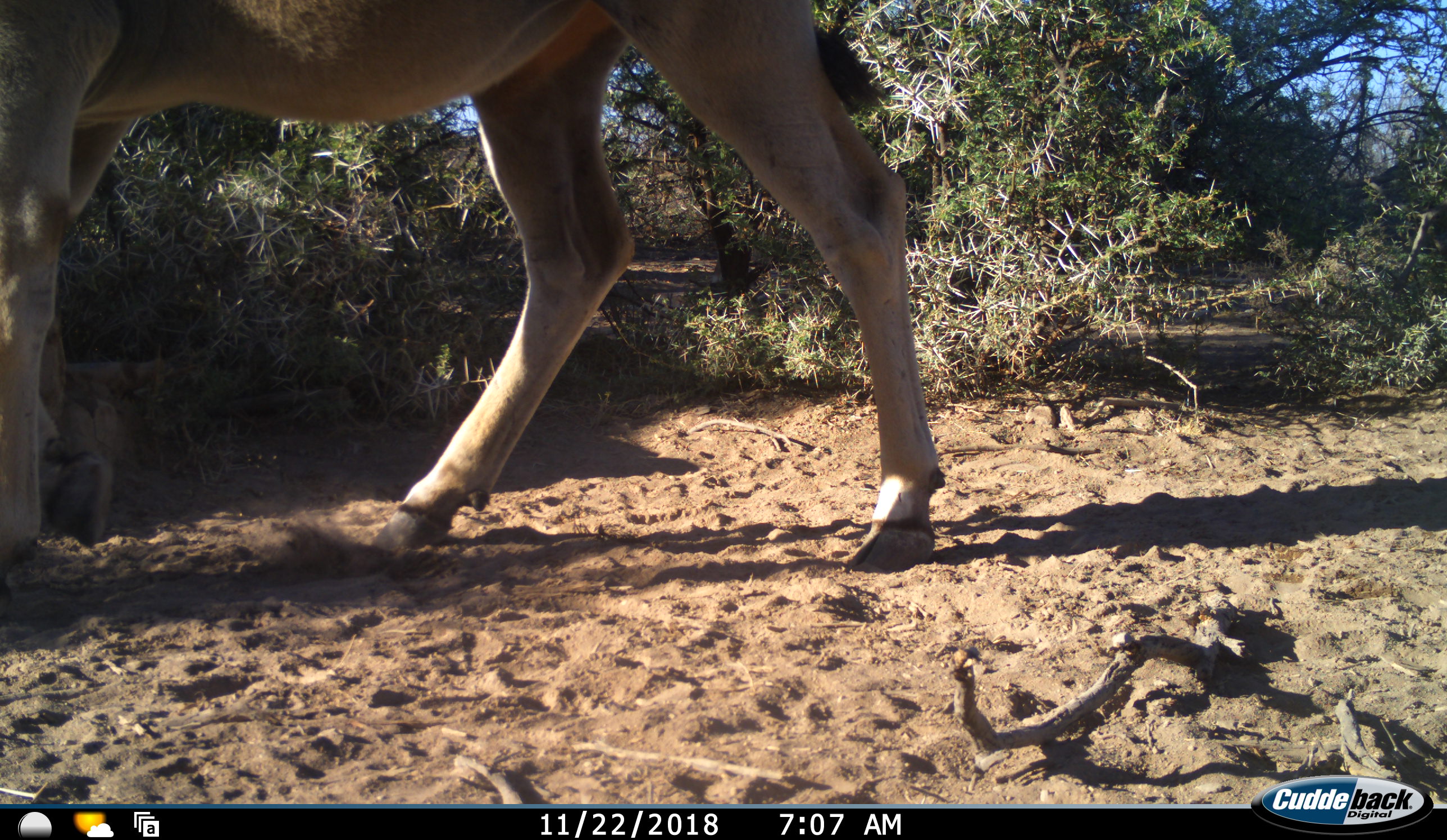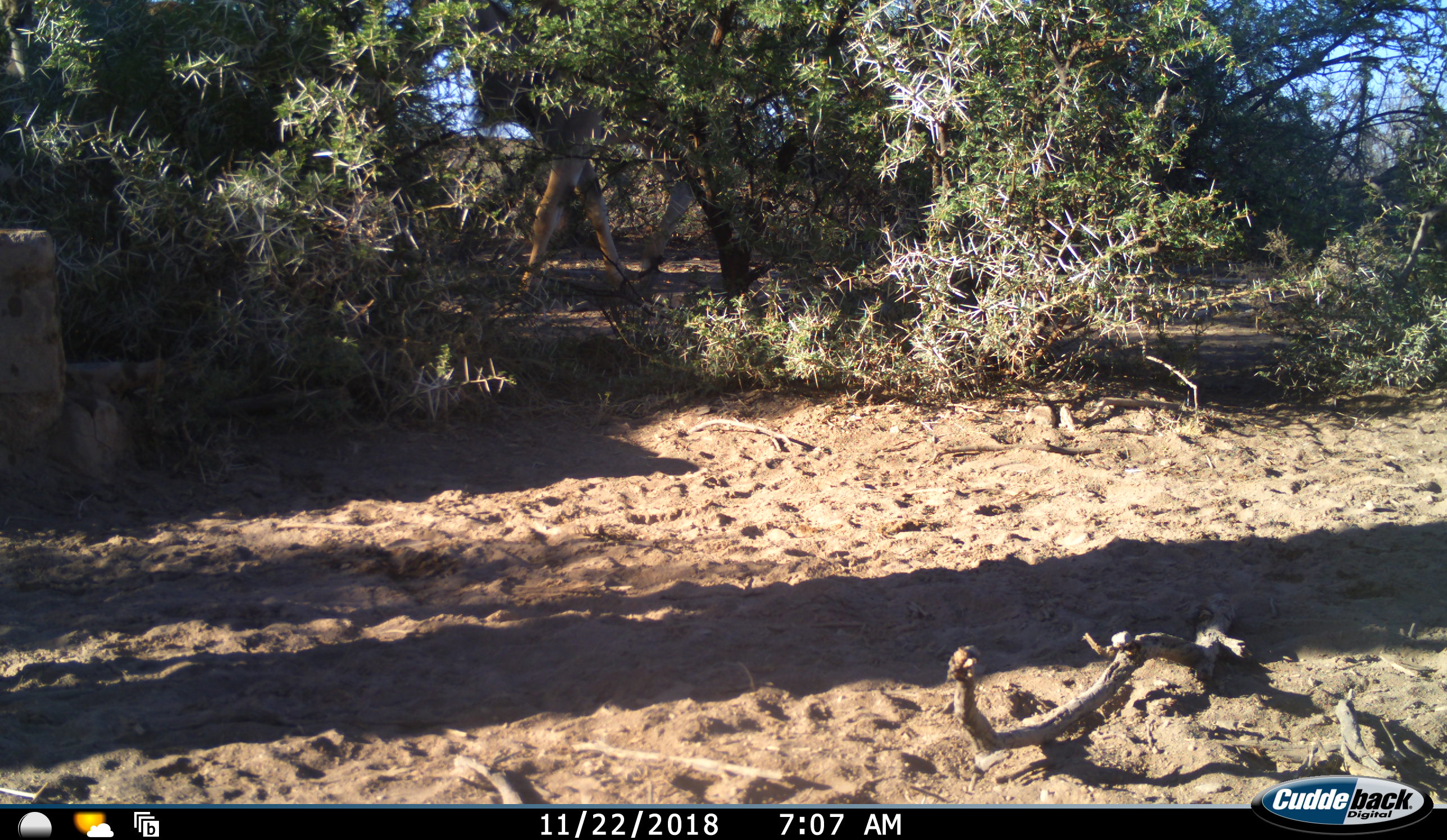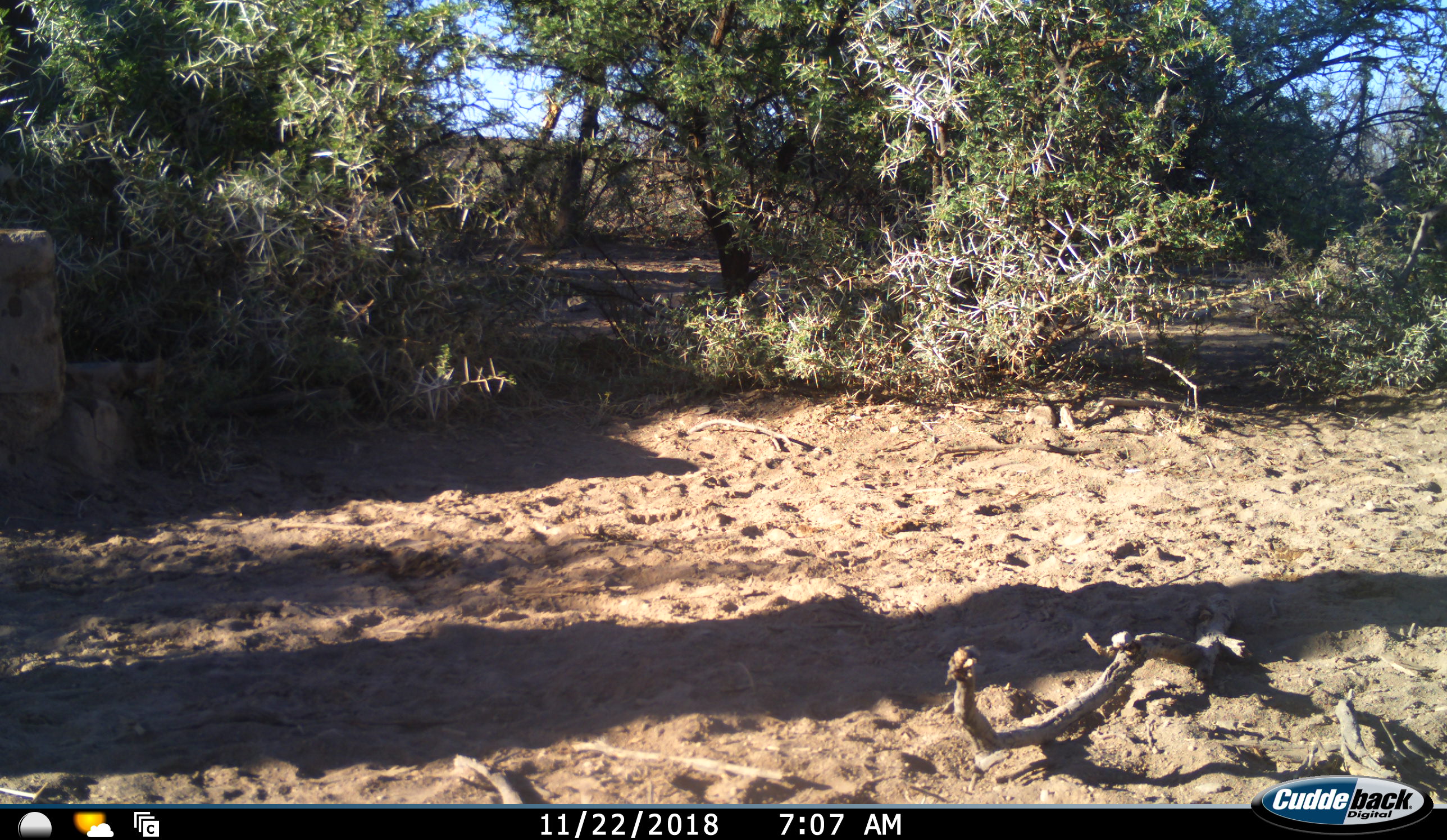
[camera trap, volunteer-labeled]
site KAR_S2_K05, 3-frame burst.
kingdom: Animalia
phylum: Chordata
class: Mammalia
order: Artiodactyla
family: Bovidae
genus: Tragelaphus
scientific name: Tragelaphus oryx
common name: eland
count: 2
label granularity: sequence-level